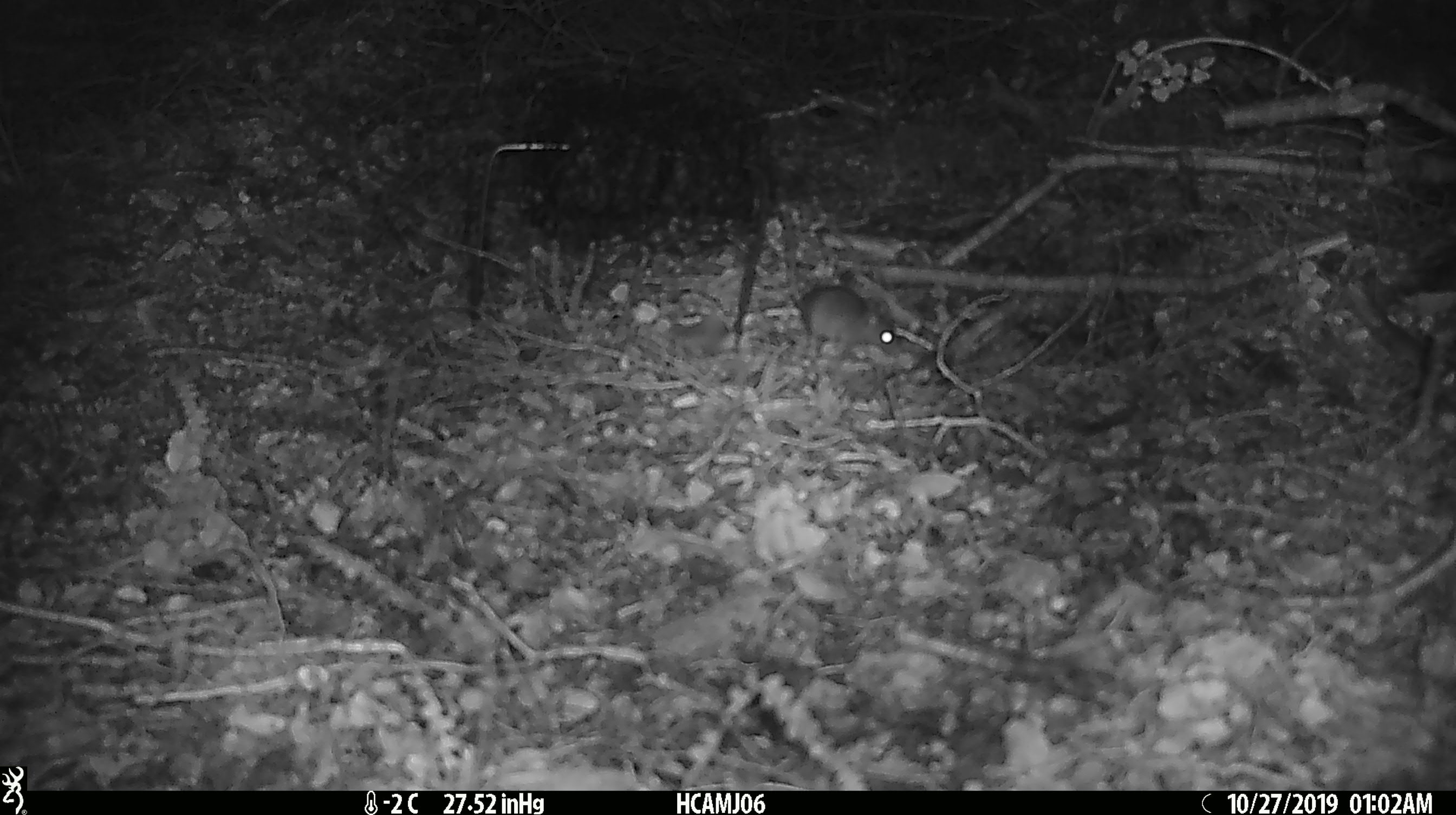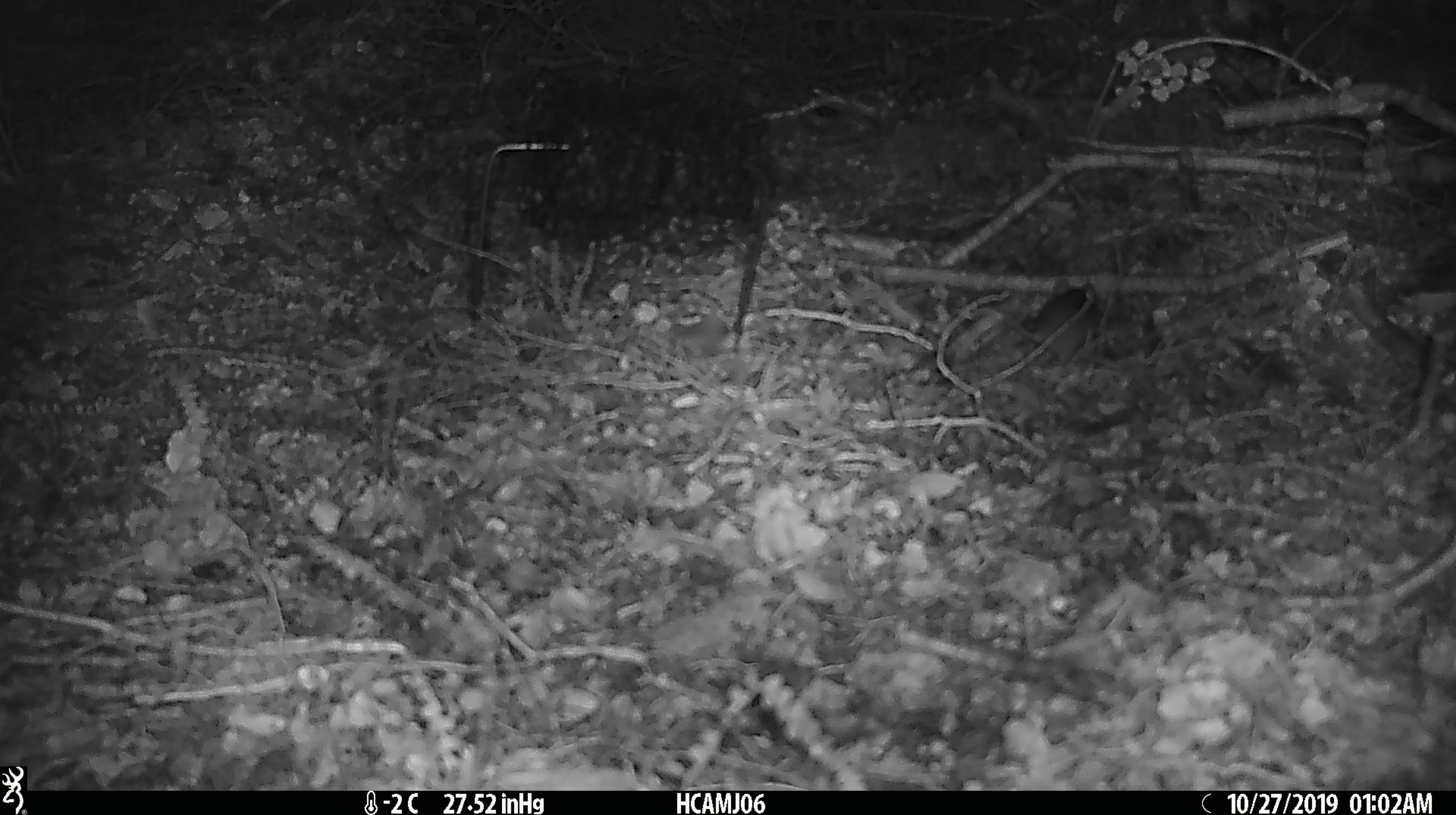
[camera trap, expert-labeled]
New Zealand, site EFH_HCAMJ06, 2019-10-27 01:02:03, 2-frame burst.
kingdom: Animalia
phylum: Chordata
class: Mammalia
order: Rodentia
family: Muridae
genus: Mus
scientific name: Mus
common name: mouse